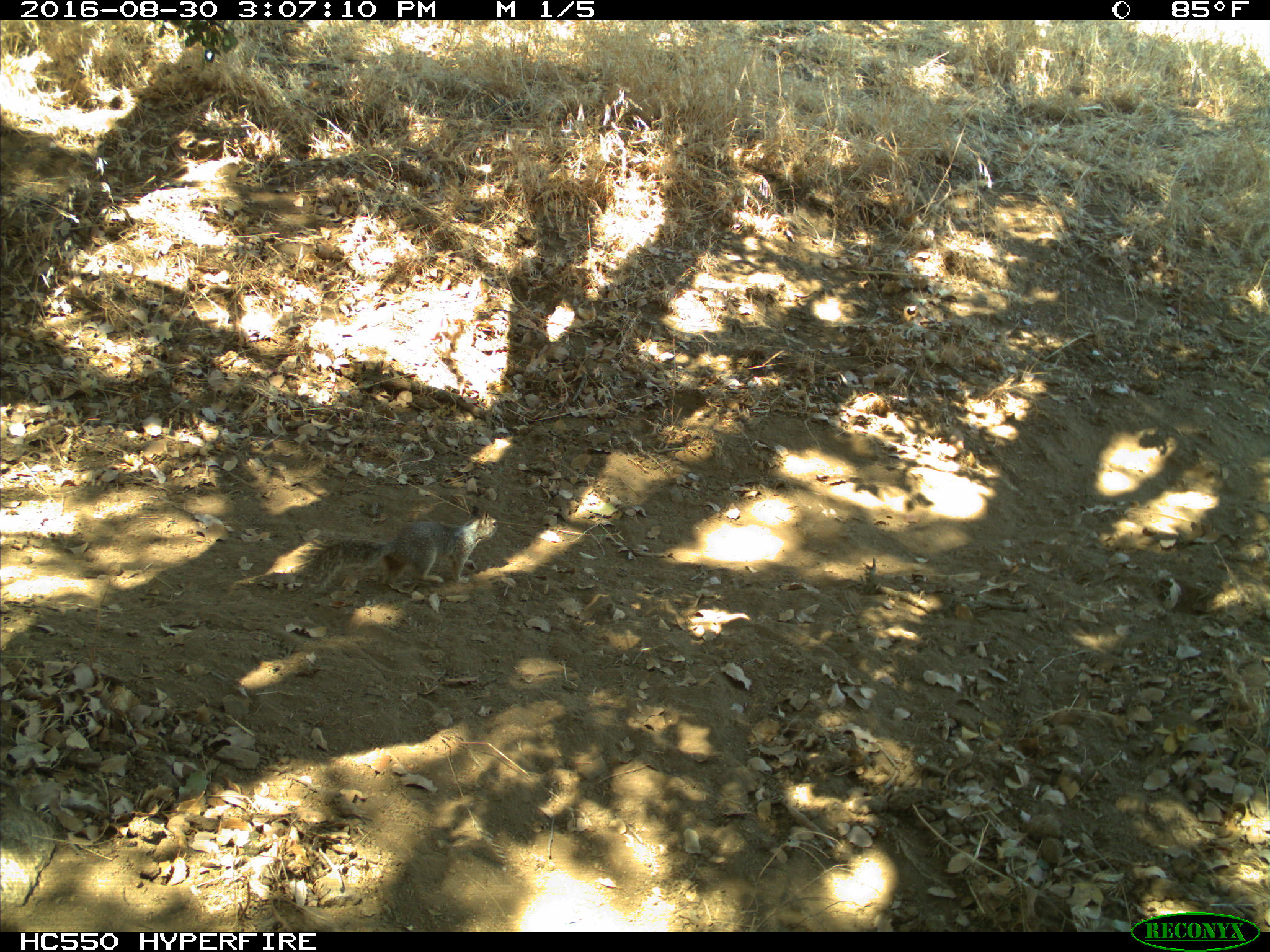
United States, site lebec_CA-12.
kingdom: Animalia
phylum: Chordata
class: Mammalia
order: Rodentia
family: Sciuridae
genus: Otospermophilus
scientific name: Otospermophilus beecheyi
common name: california ground squirrel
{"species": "Otospermophilus beecheyi (california ground squirrel)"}